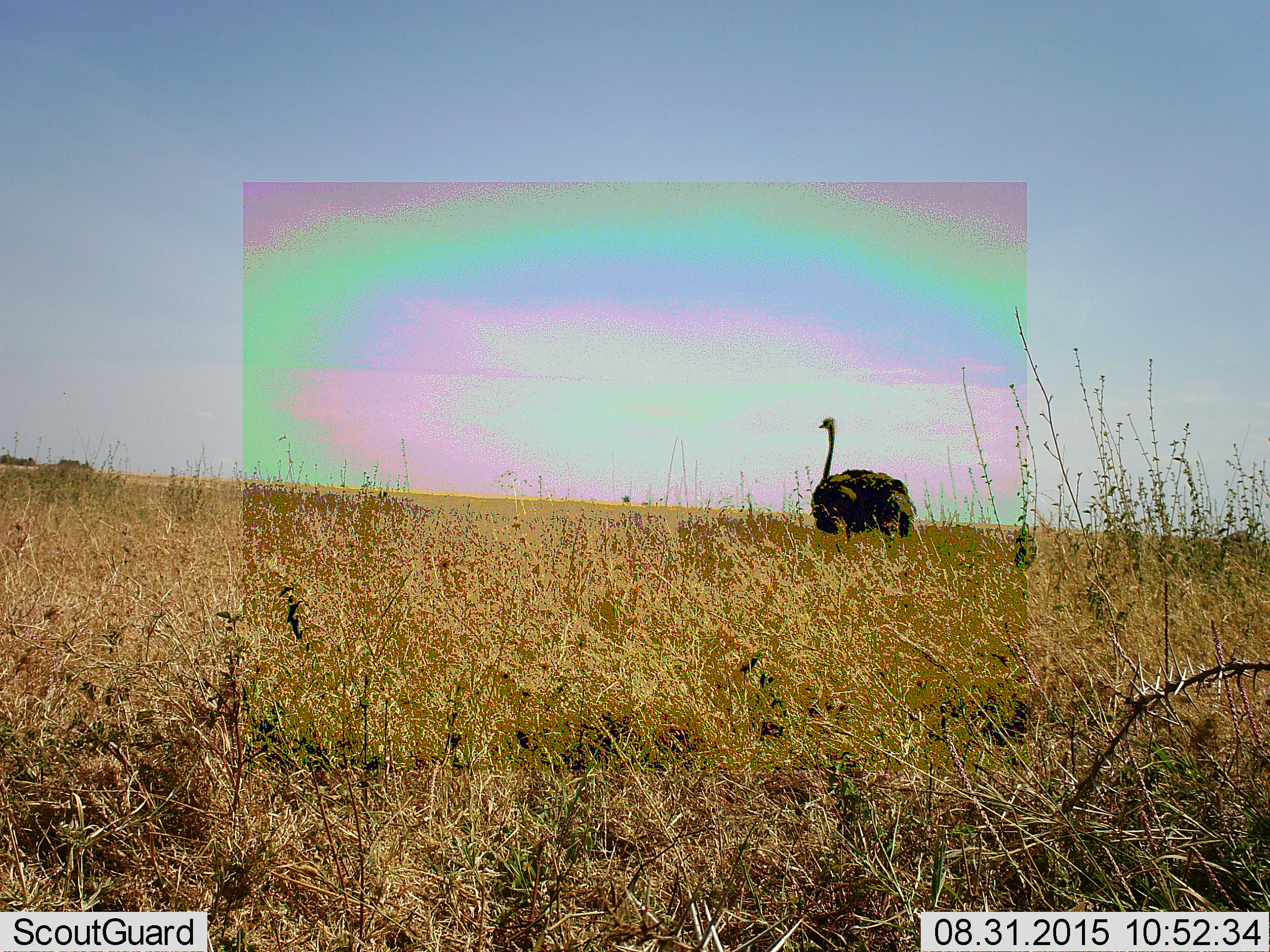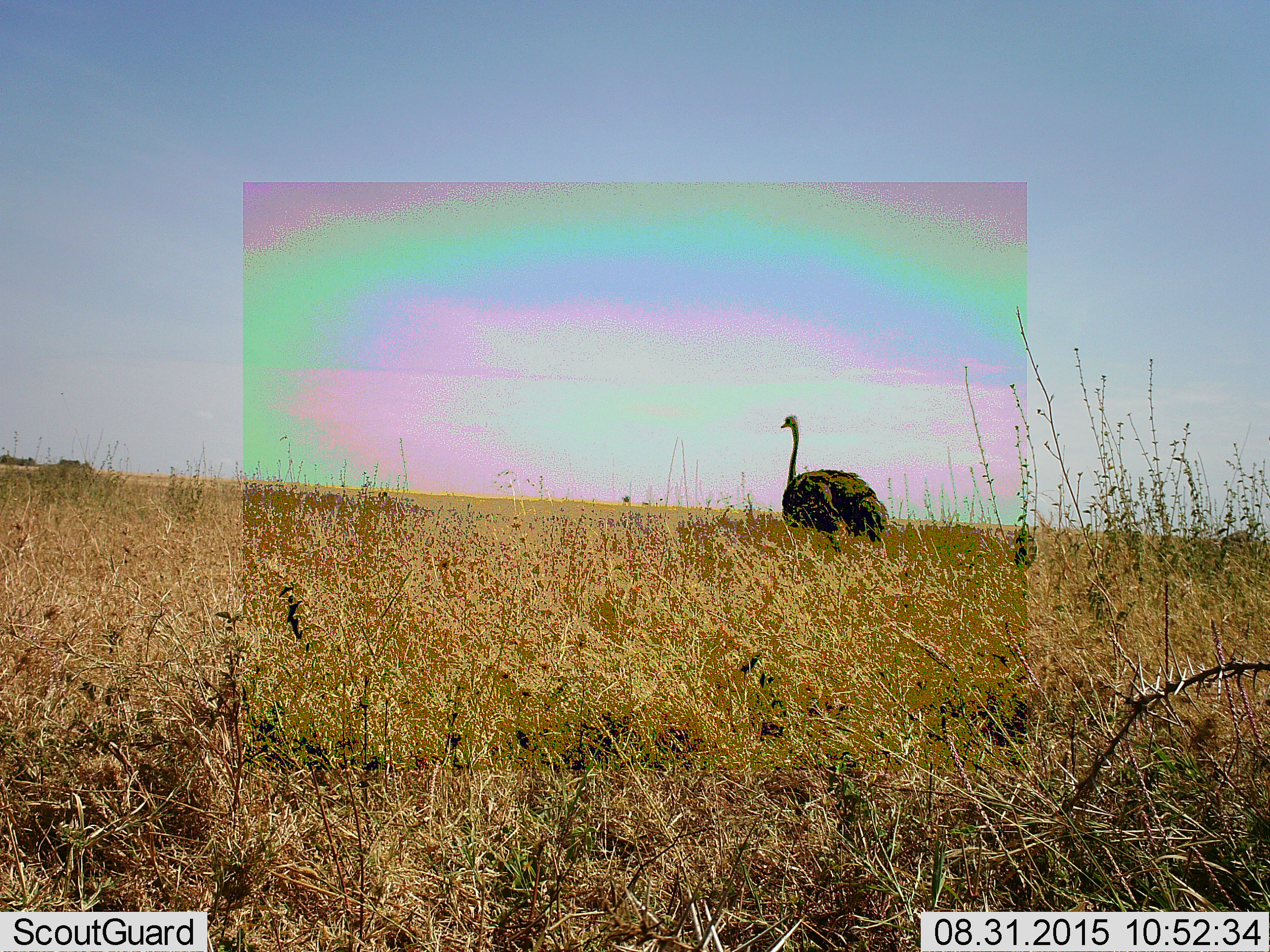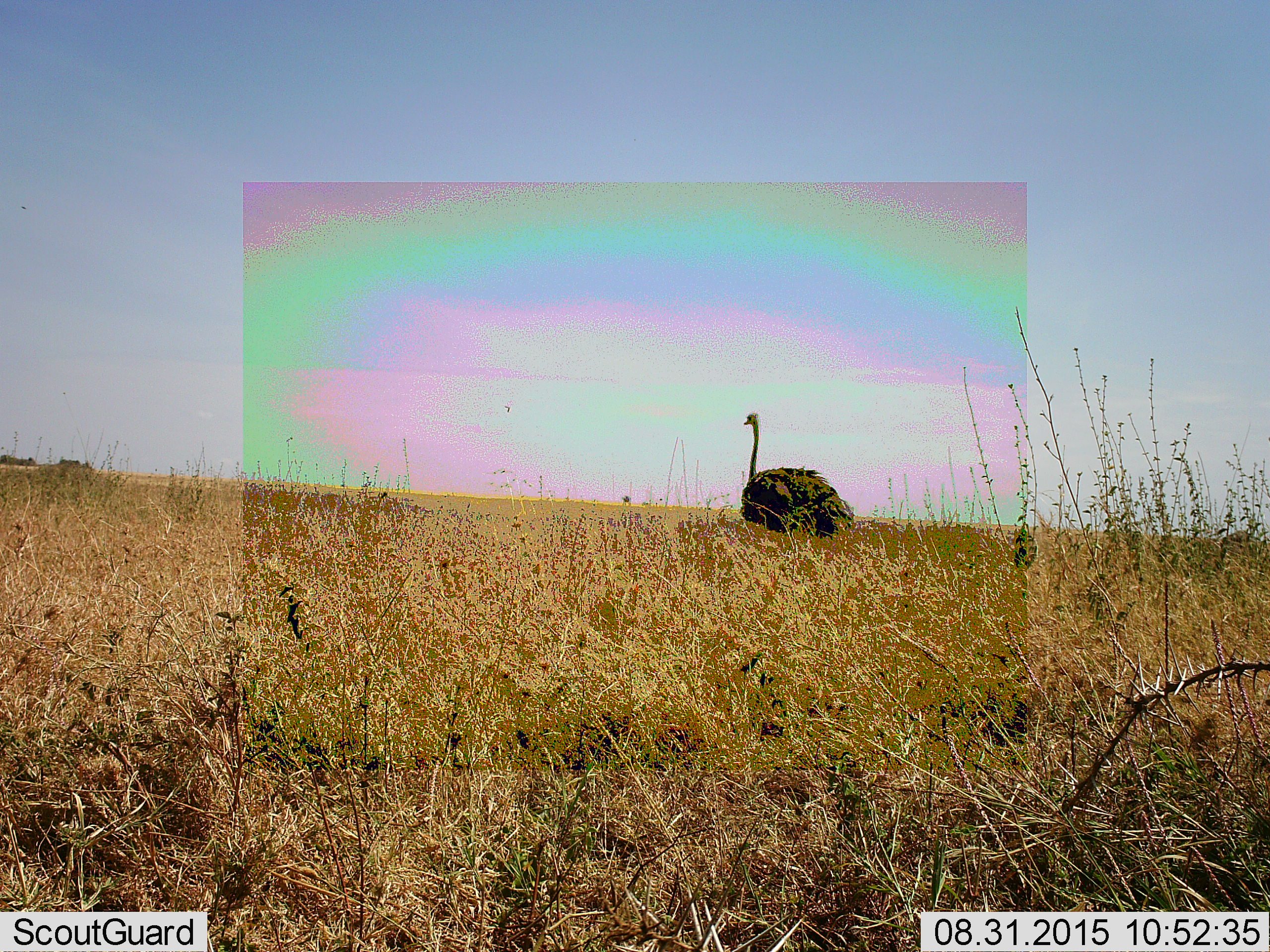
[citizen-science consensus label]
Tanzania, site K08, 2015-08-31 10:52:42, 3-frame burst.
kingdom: Animalia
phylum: Chordata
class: Aves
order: Struthioniformes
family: Struthionidae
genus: Struthio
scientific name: Struthio camelus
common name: ostrich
Ostrich (Struthio camelus), count 1. Behavior (volunteer vote fractions): standing 0%, resting 0%, moving 100%, interacting 0%. Young present (vote fraction): 10%. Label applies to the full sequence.